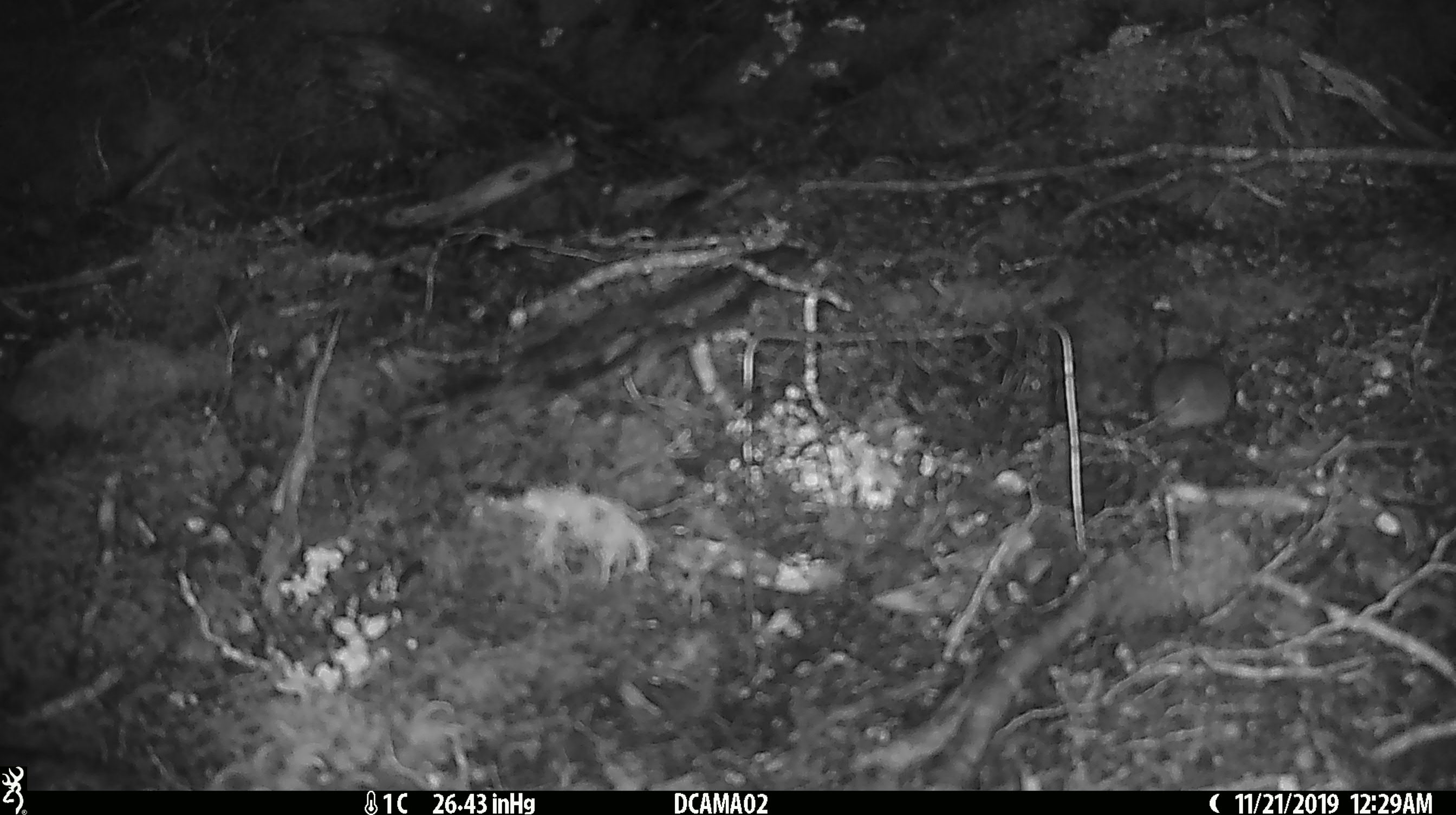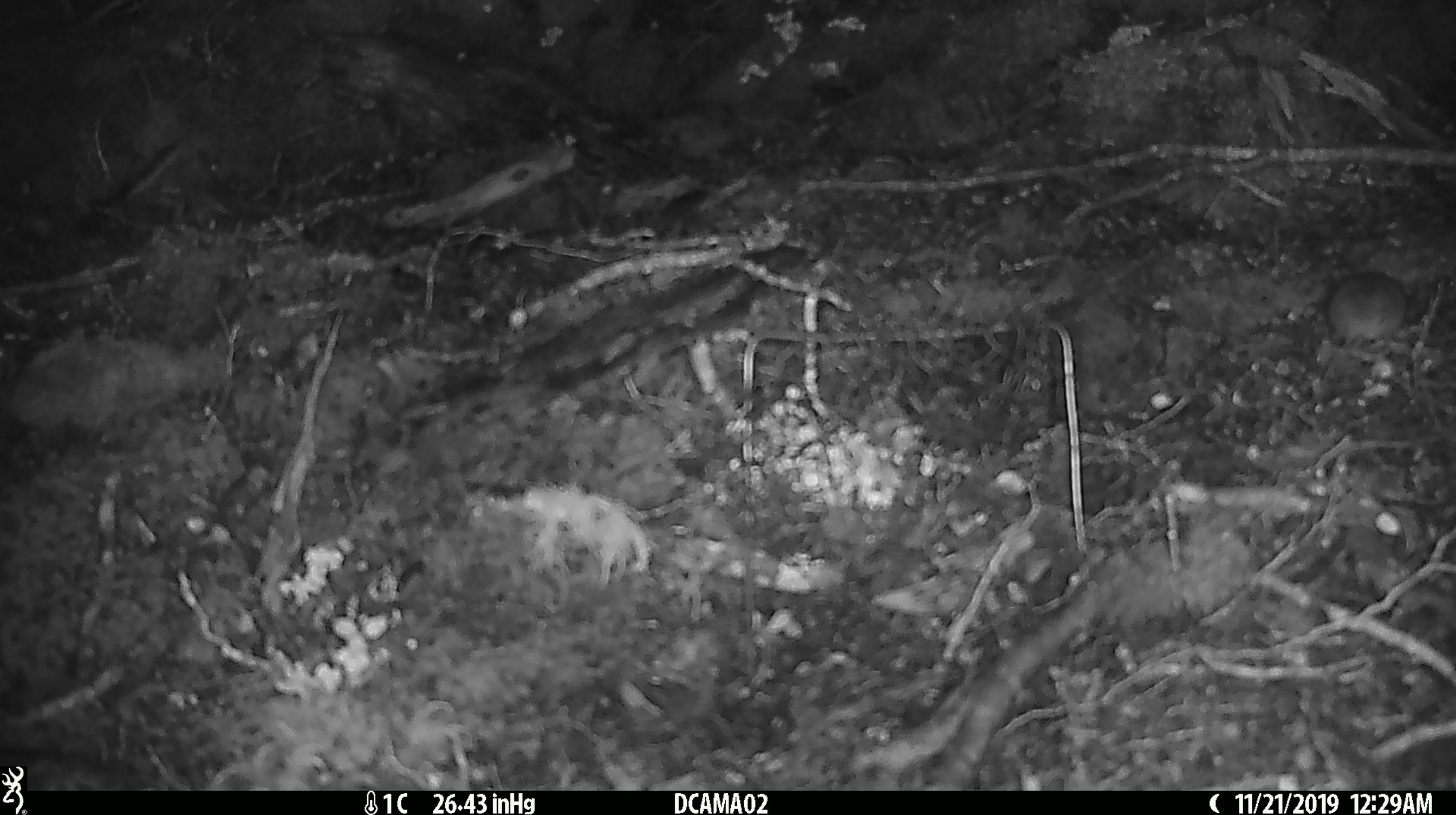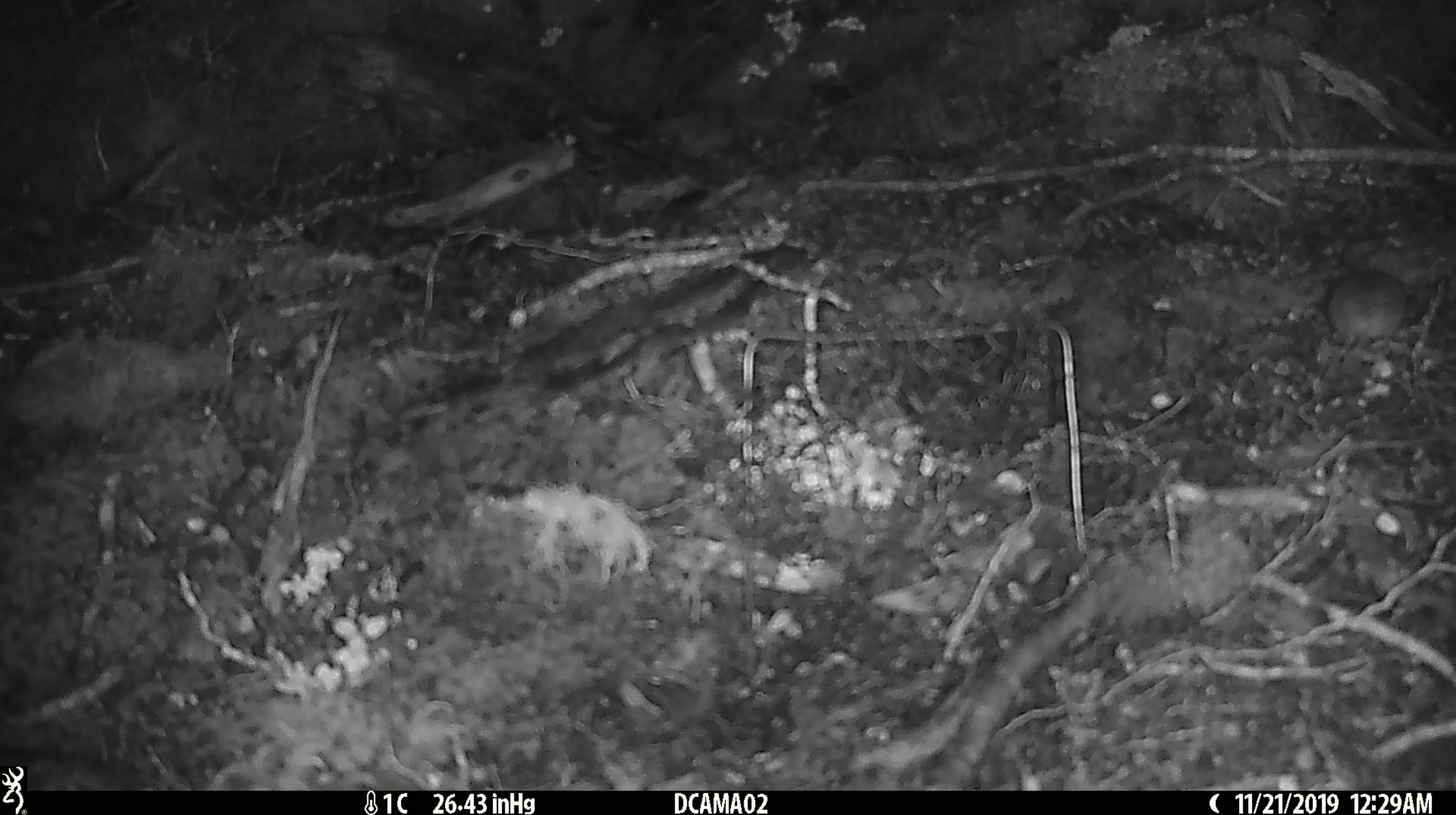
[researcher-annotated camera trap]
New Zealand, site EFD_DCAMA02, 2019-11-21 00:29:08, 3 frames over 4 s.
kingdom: Animalia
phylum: Chordata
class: Mammalia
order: Rodentia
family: Muridae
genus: Mus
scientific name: Mus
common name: mouse